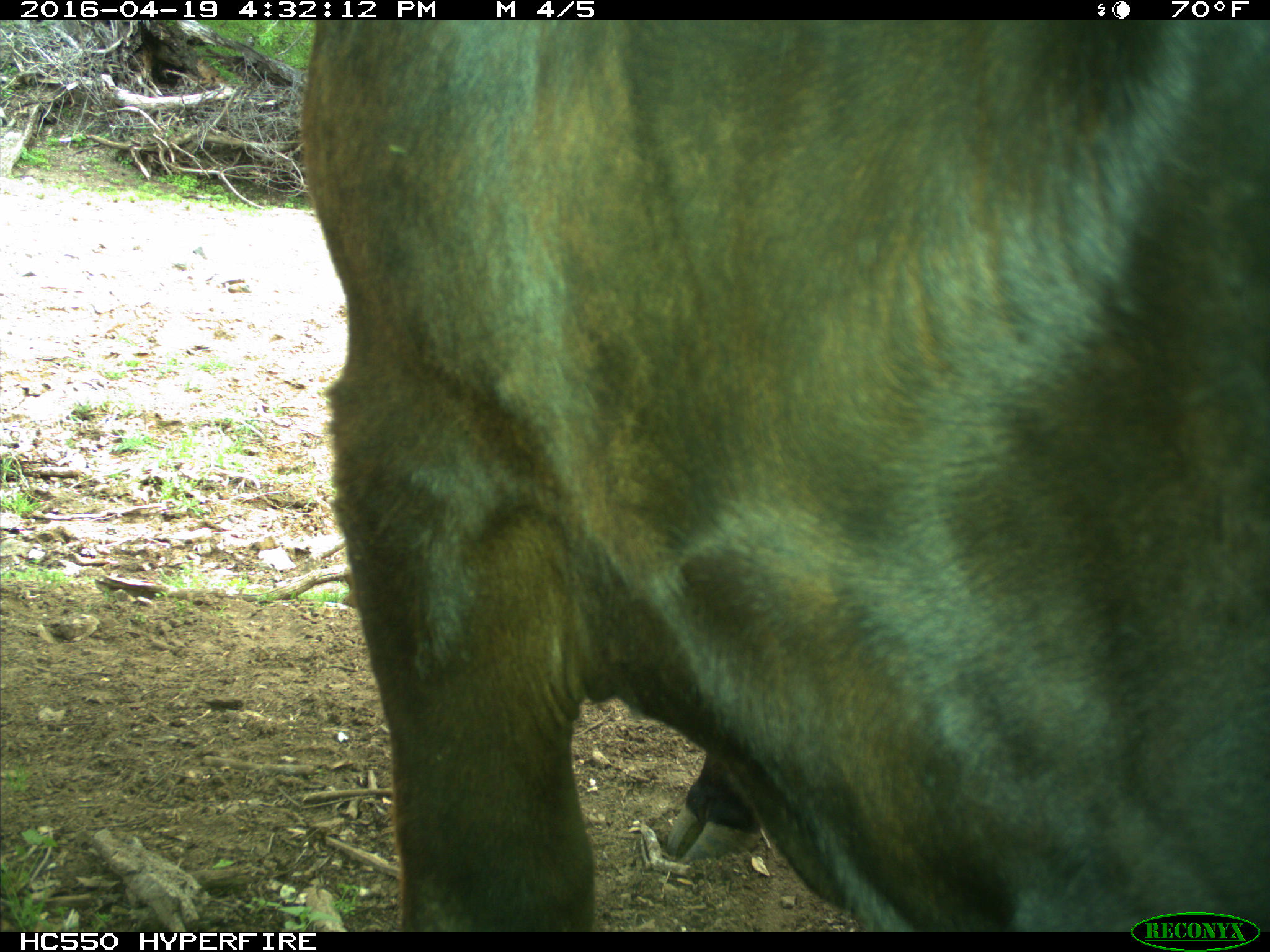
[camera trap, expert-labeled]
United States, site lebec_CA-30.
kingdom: Animalia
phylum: Chordata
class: Mammalia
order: Artiodactyla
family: Bovidae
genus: Bos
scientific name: Bos taurus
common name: domestic cow